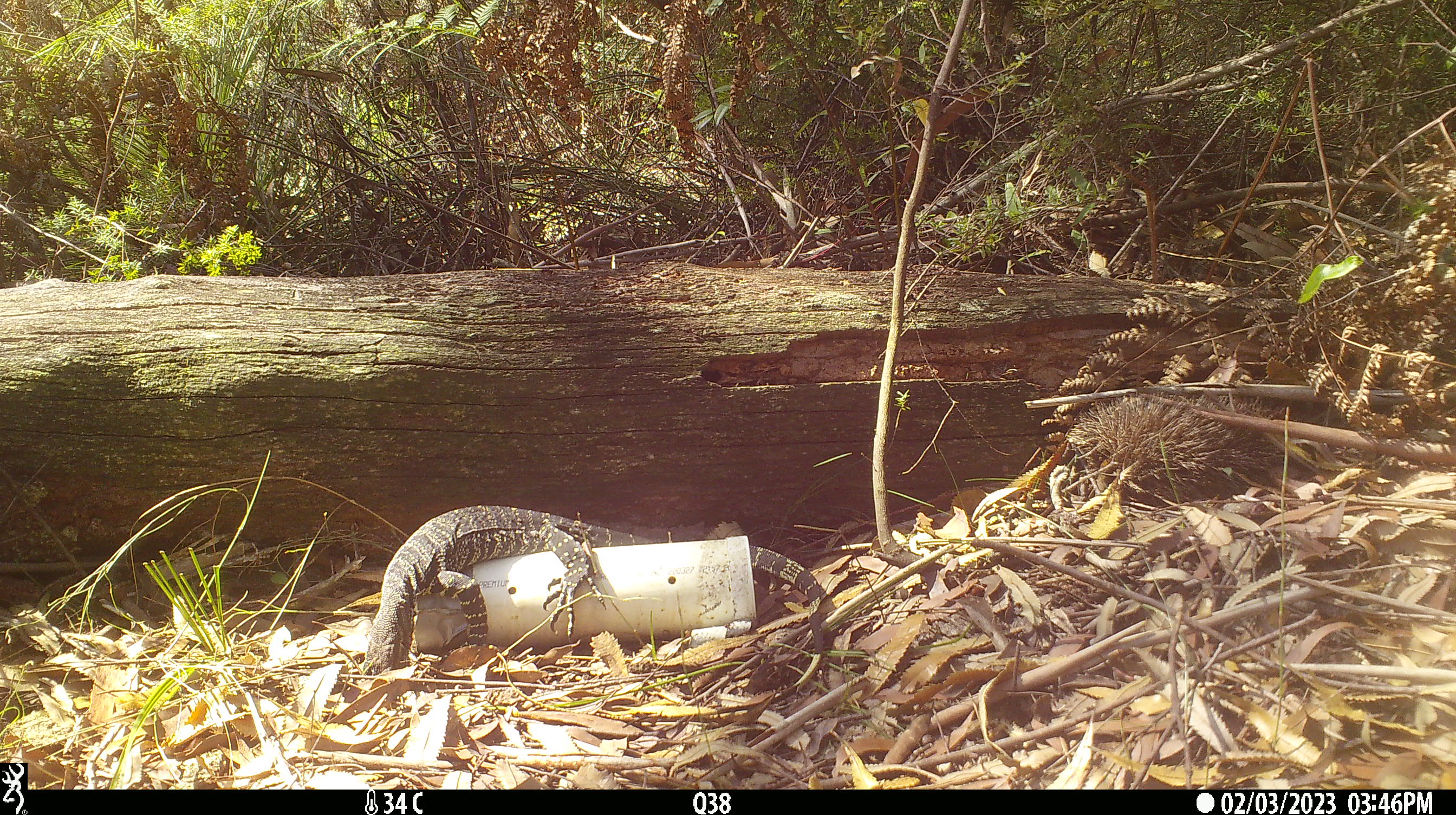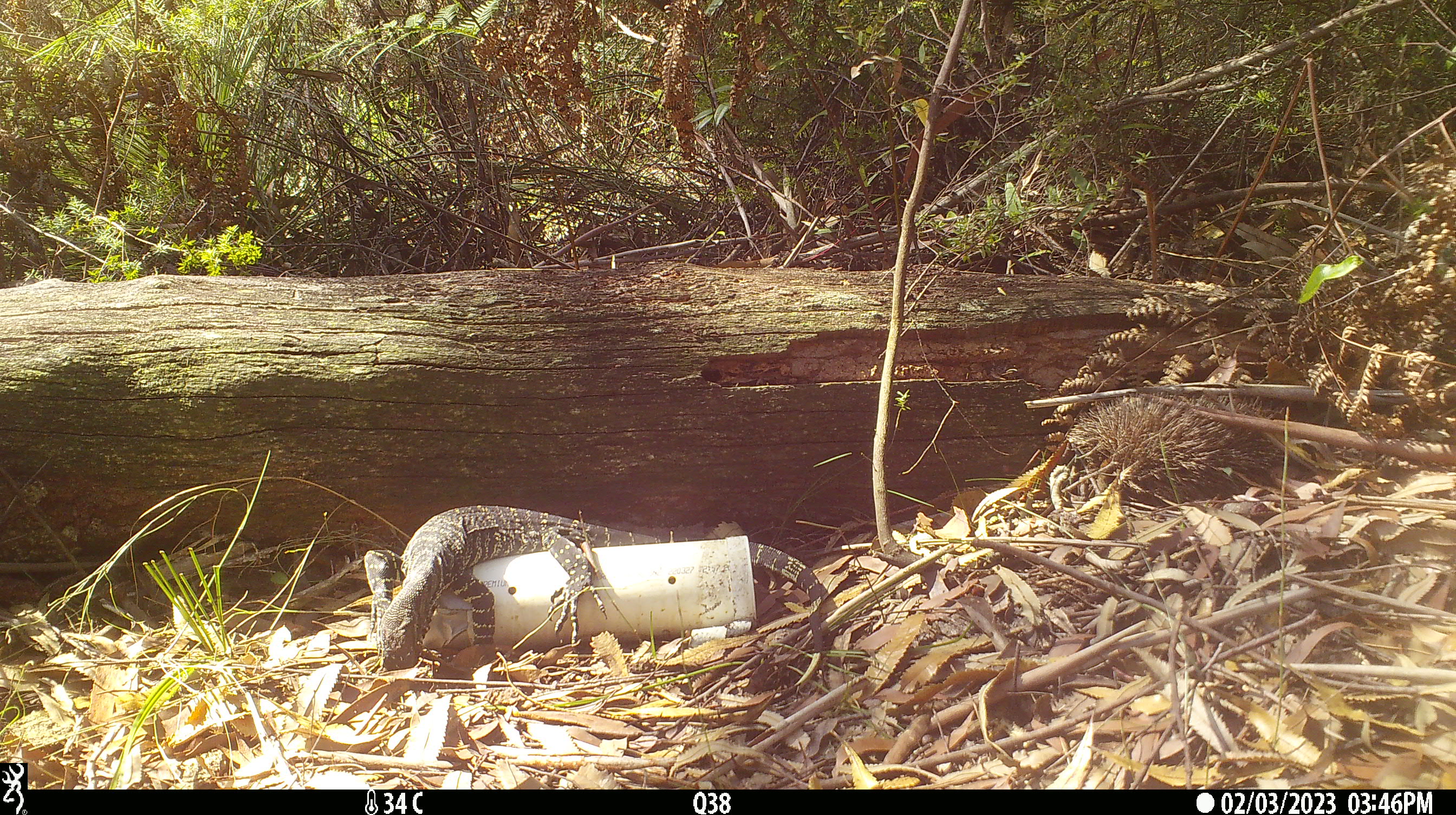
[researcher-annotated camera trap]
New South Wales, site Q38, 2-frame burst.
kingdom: Animalia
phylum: Chordata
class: Reptilia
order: Squamata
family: Varanidae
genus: Varanus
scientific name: Varanus varius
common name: lace monitor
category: goanna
Goanna (lace monitor) (Varanus varius).